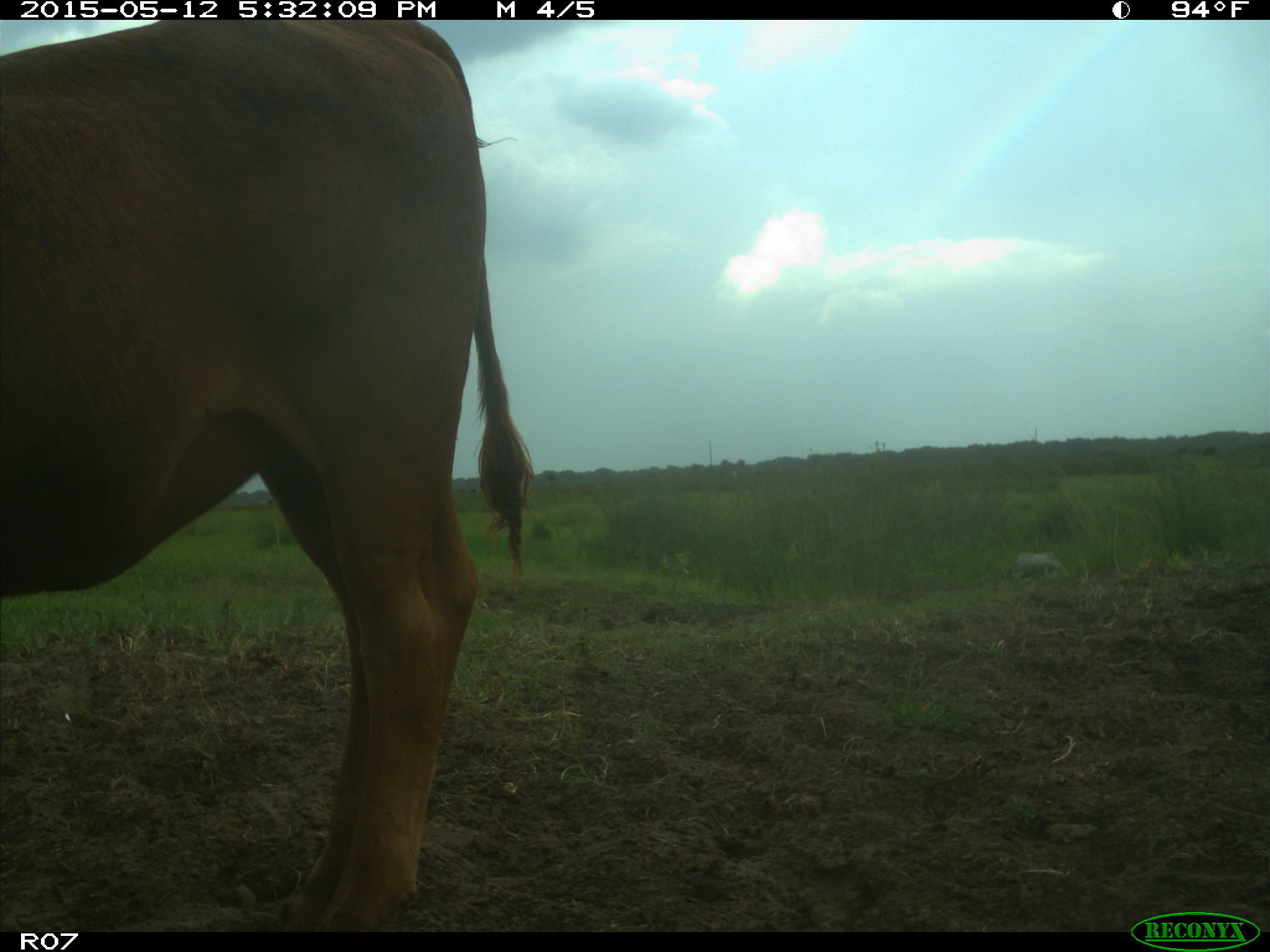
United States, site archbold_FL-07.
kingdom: Animalia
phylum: Chordata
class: Mammalia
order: Artiodactyla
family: Bovidae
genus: Bos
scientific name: Bos taurus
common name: domestic cow